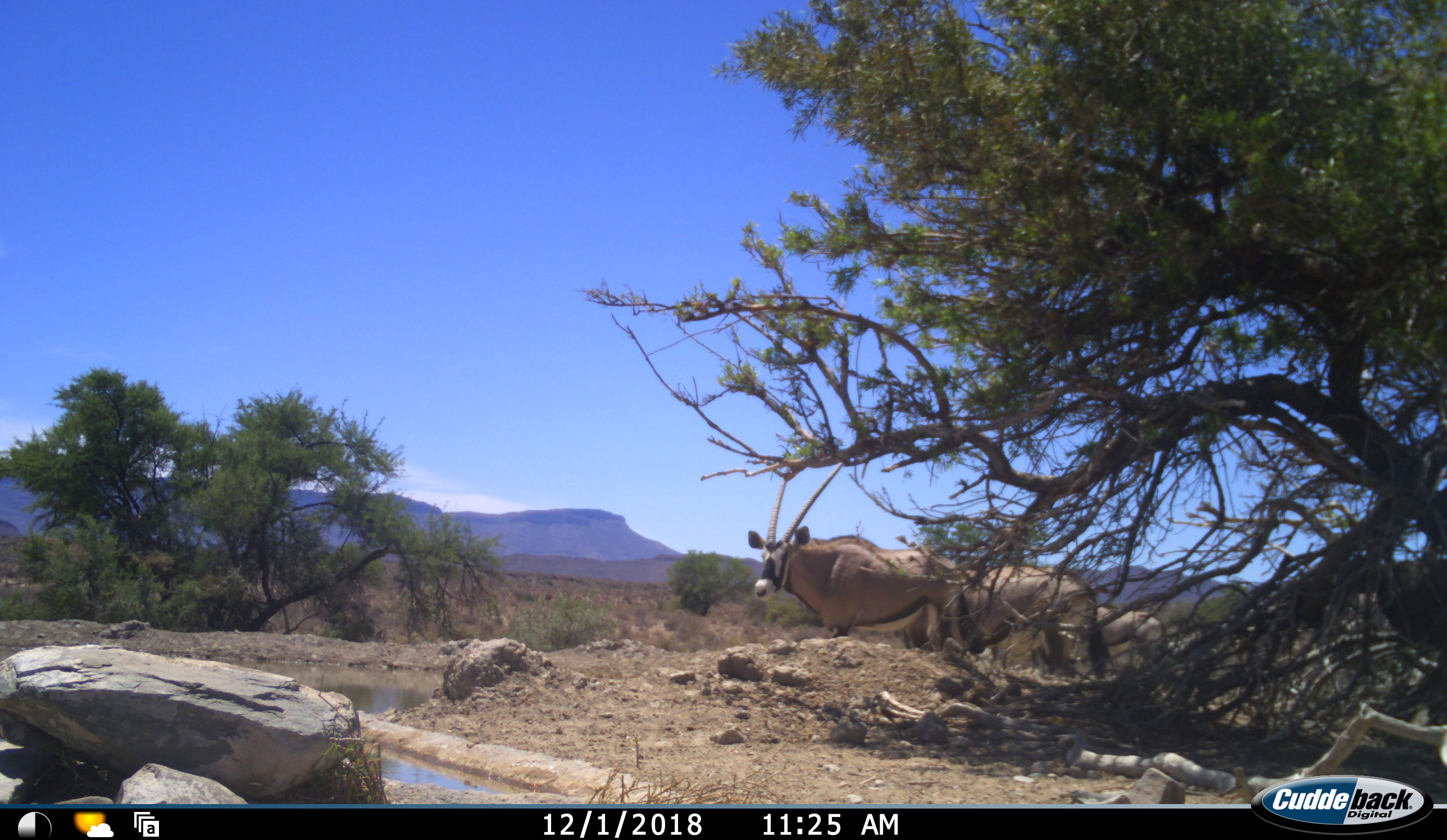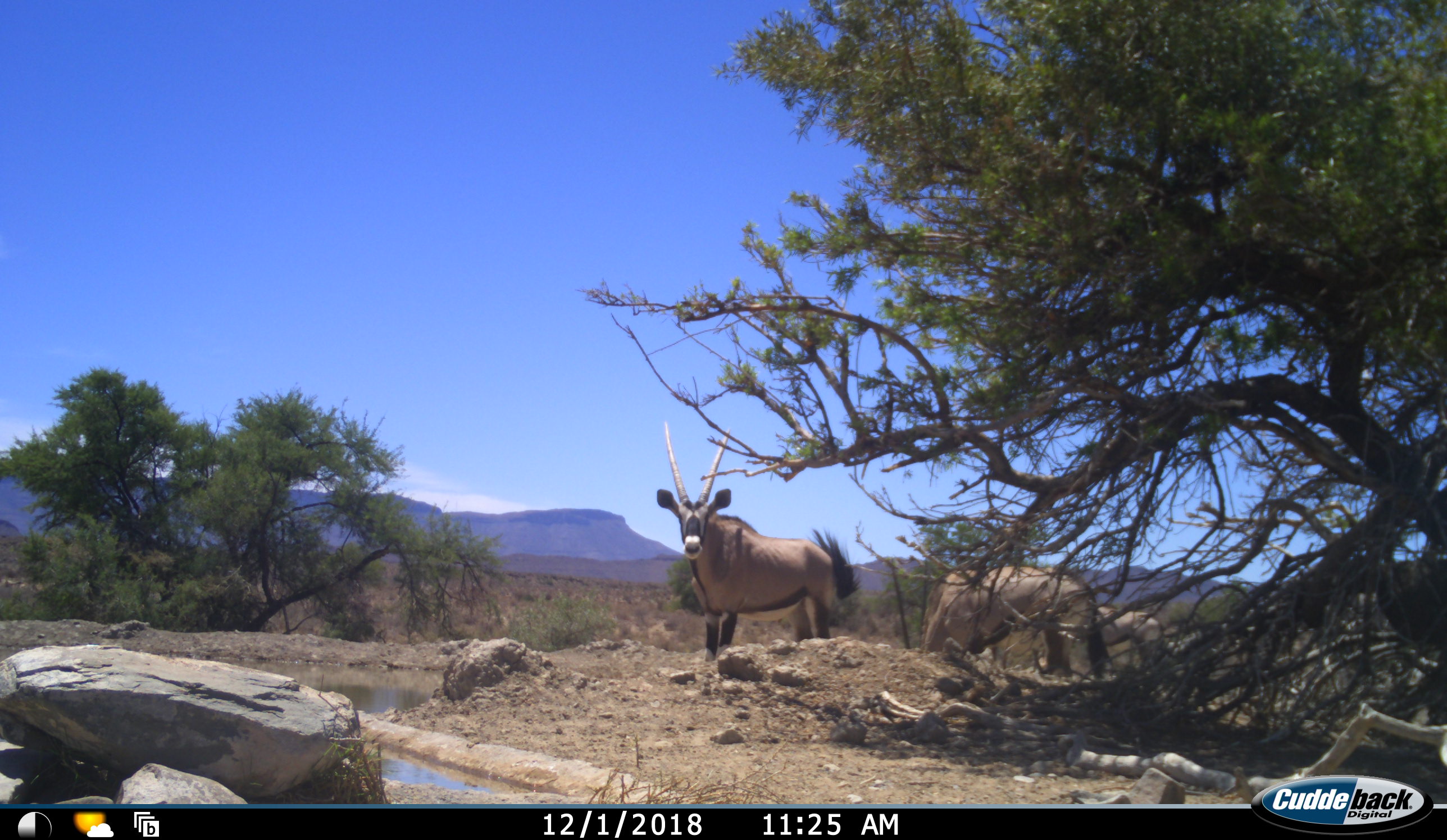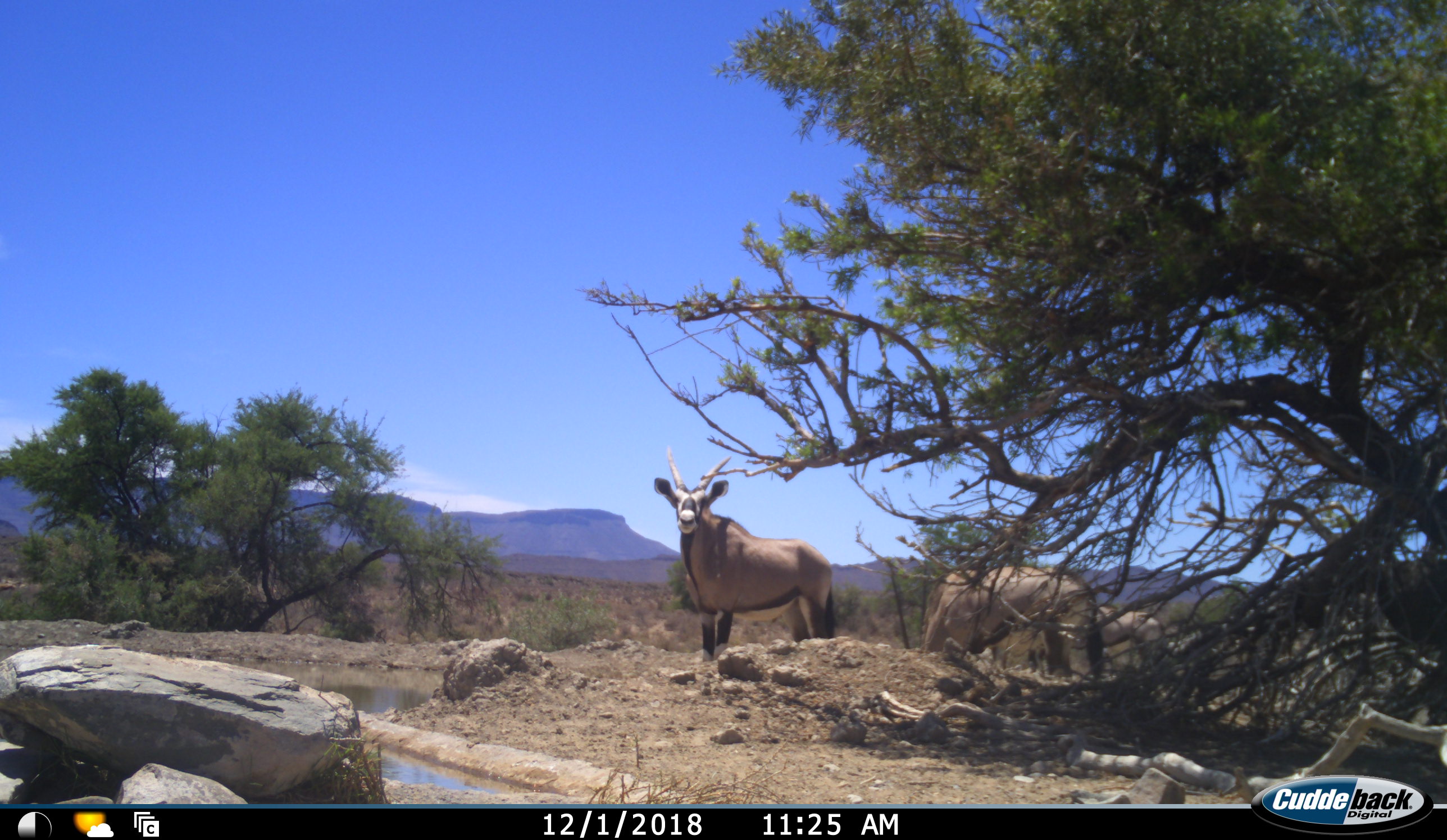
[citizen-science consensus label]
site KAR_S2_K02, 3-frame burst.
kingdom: Animalia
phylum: Chordata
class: Mammalia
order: Artiodactyla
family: Bovidae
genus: Oryx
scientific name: Oryx gazella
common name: gemsbok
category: oryx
Oryx (gemsbok) (Oryx gazella), count 3. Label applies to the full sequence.